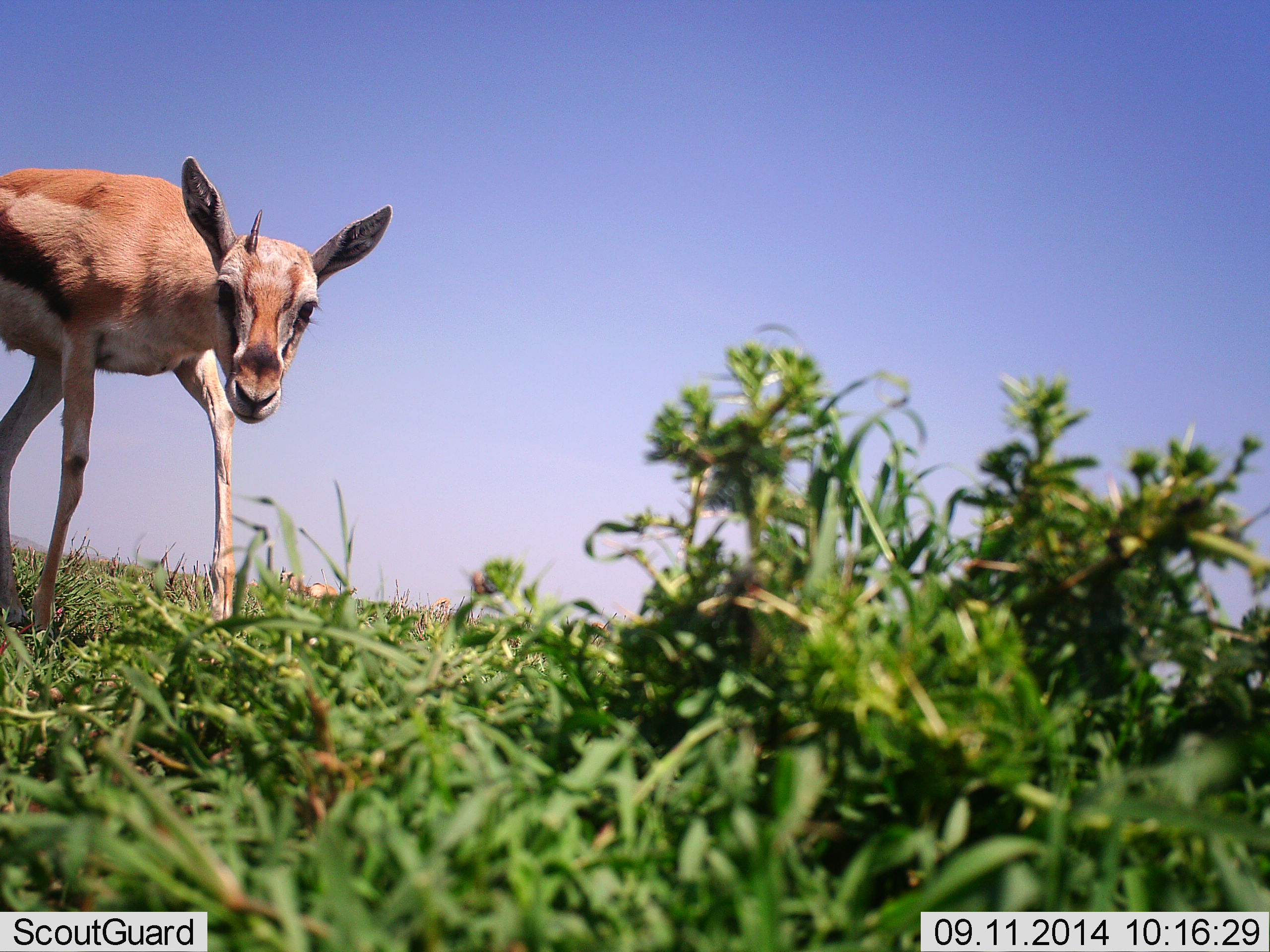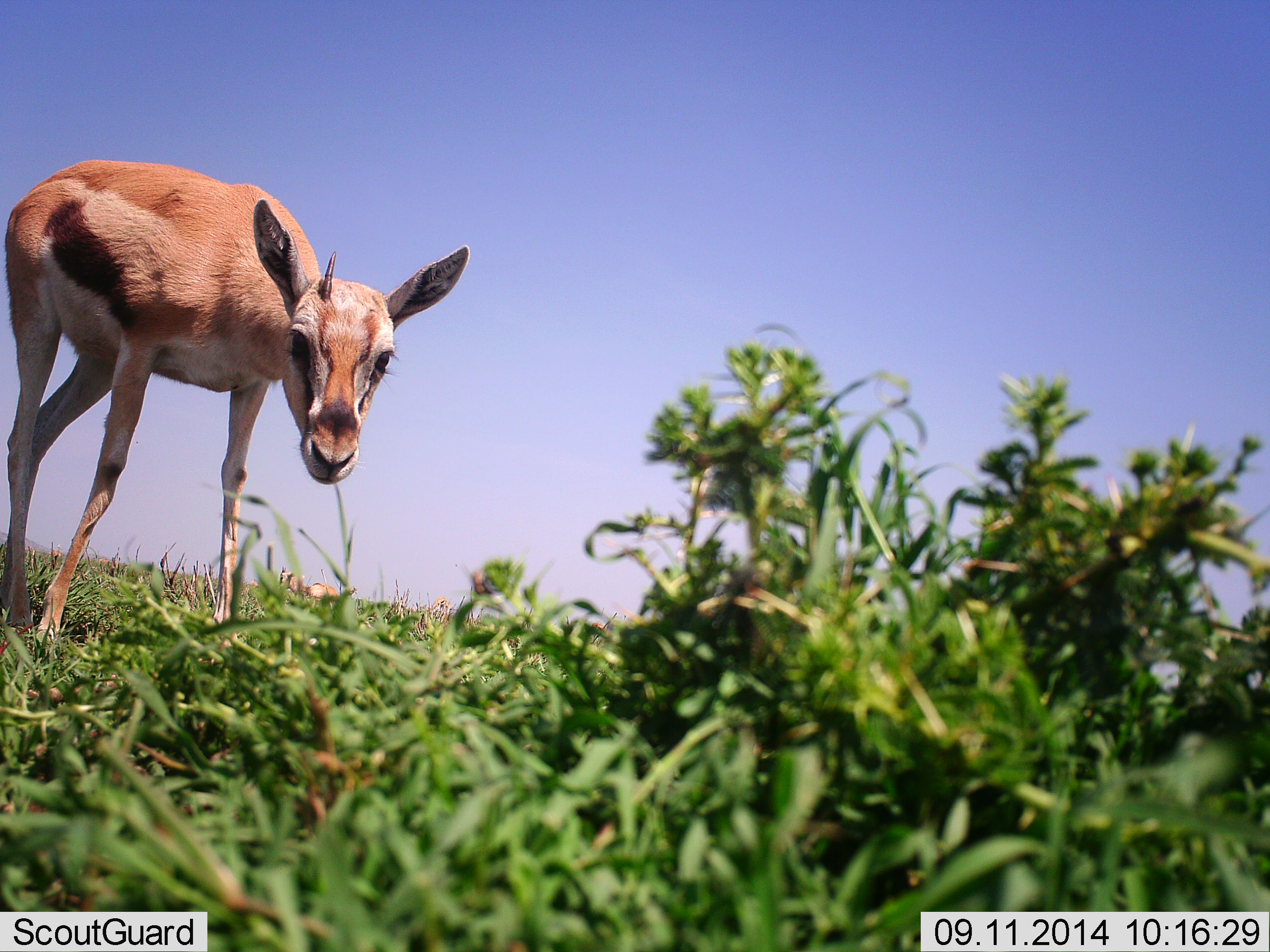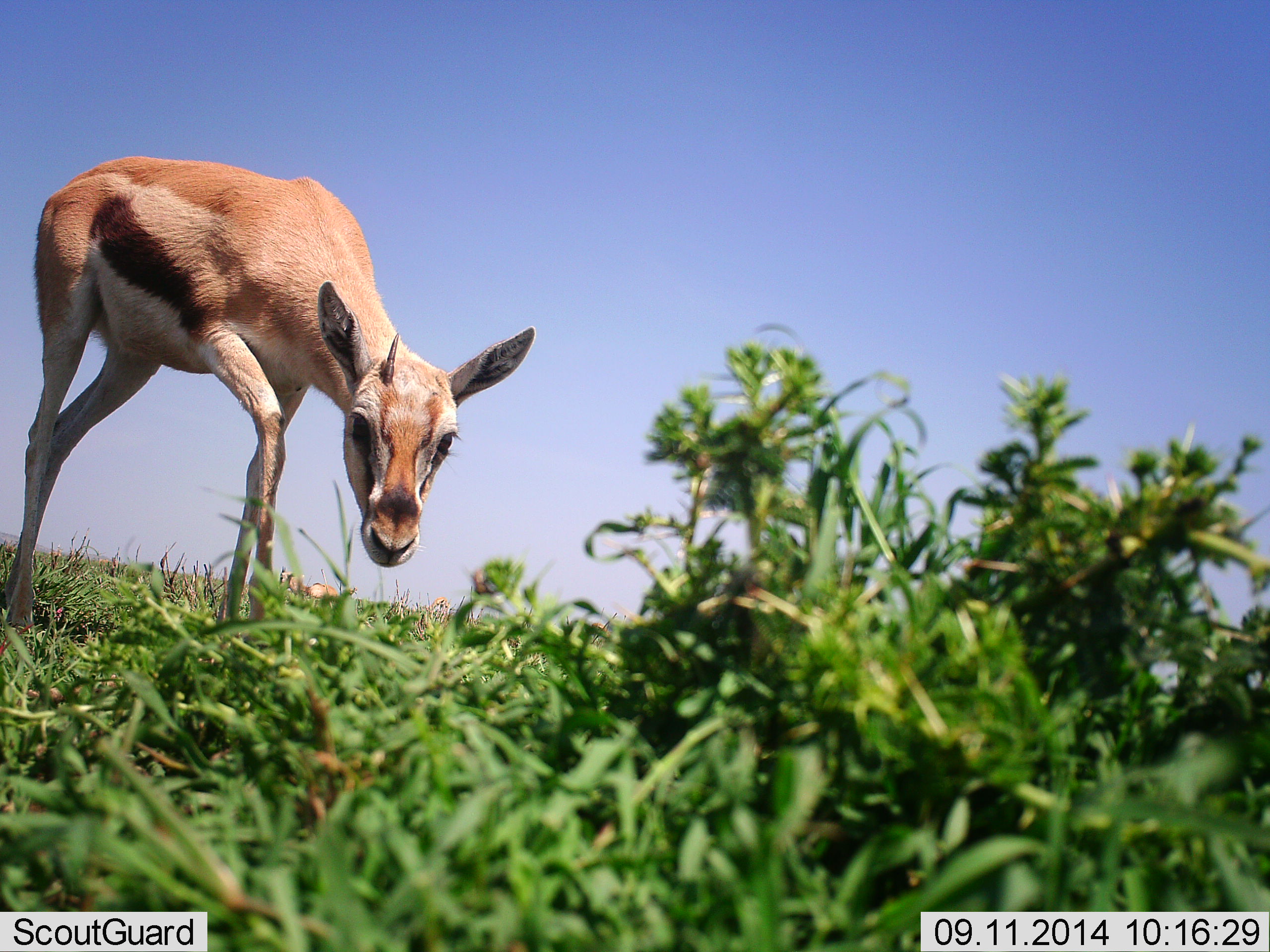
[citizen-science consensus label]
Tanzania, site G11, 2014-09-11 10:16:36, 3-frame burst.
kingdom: Animalia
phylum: Chordata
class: Mammalia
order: Artiodactyla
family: Bovidae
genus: Eudorcas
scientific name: Eudorcas thomsonii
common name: thomson's gazelle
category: gazellethomsons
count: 1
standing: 20%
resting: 0%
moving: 80%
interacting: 0%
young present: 10%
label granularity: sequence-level